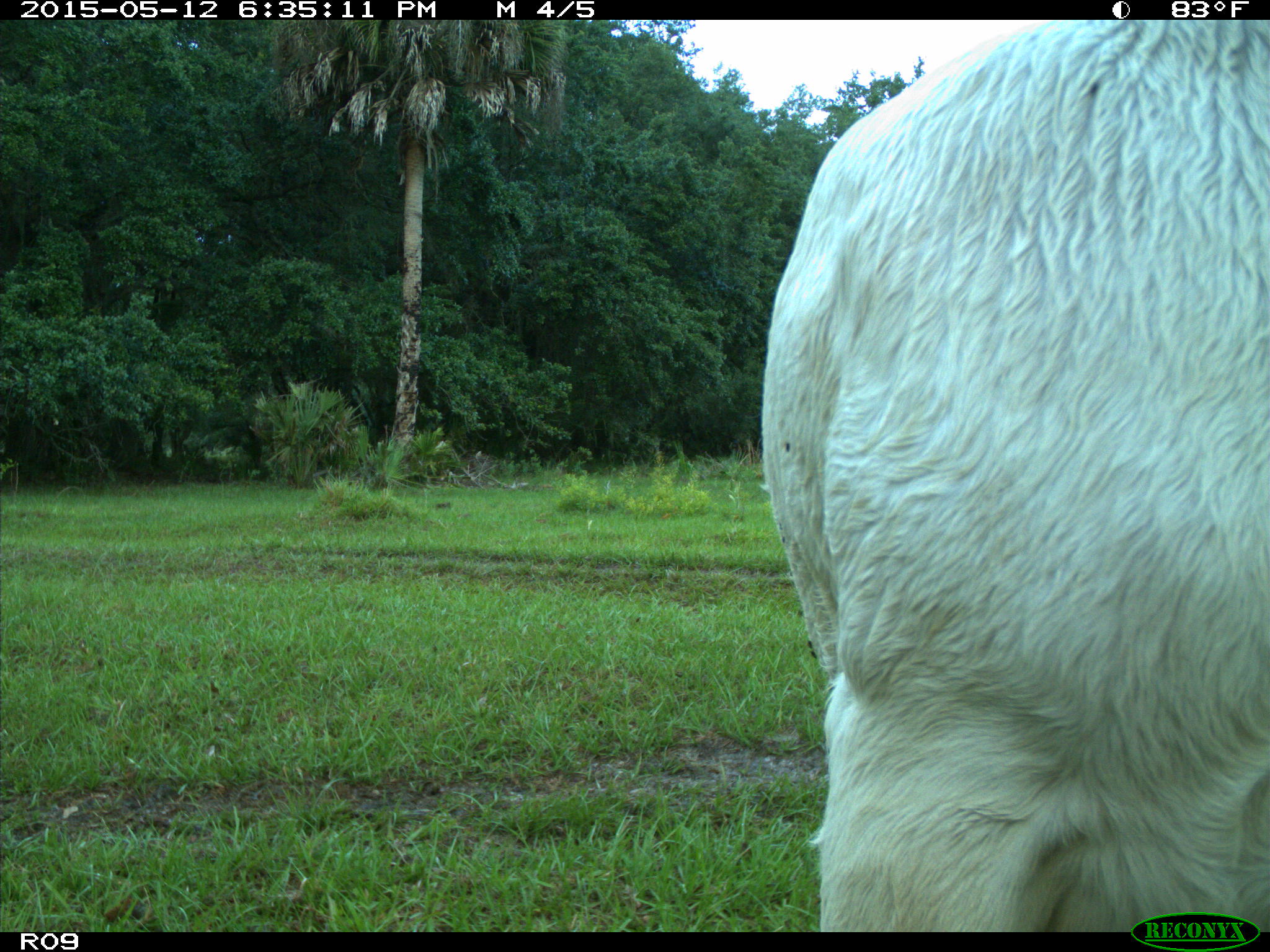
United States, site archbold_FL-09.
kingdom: Animalia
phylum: Chordata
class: Mammalia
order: Artiodactyla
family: Bovidae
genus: Bos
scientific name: Bos taurus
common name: domestic cow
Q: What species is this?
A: Bos taurus (domestic cow).